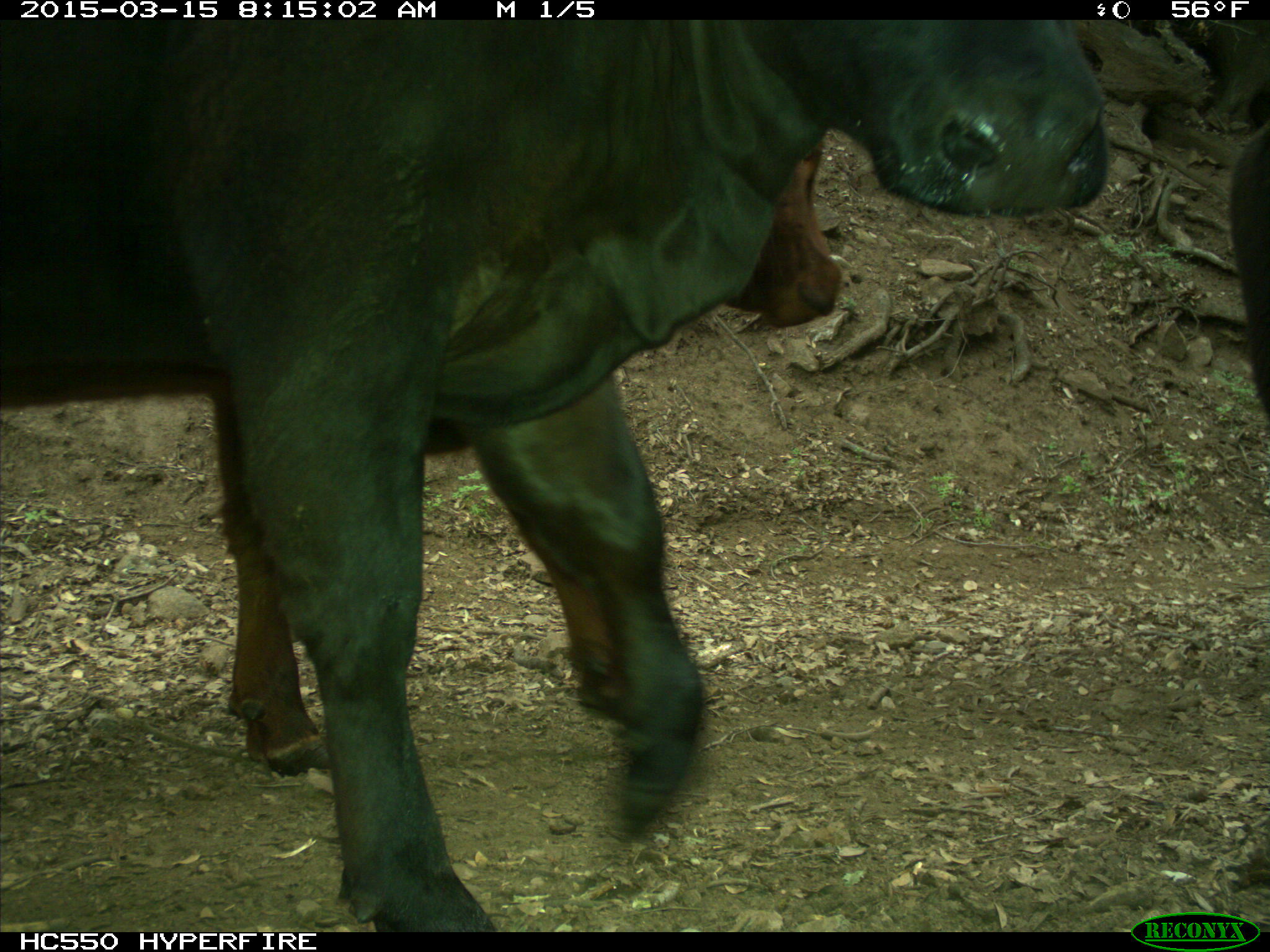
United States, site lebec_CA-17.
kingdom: Animalia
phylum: Chordata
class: Mammalia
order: Artiodactyla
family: Bovidae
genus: Bos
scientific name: Bos taurus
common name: domestic cow